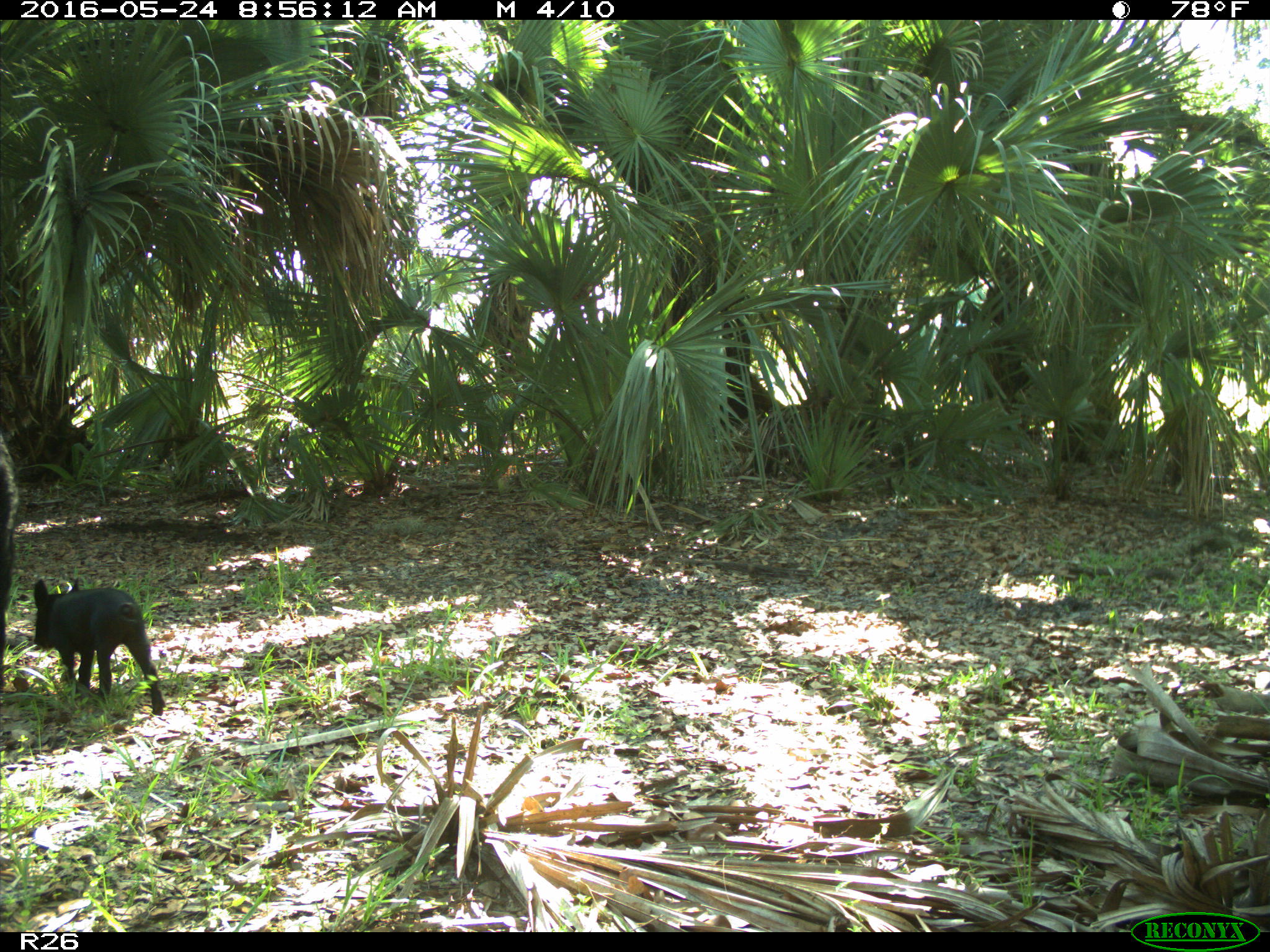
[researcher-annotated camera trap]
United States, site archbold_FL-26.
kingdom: Animalia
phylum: Chordata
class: Mammalia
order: Artiodactyla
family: Suidae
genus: Sus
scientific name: Sus scrofa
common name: wild boar